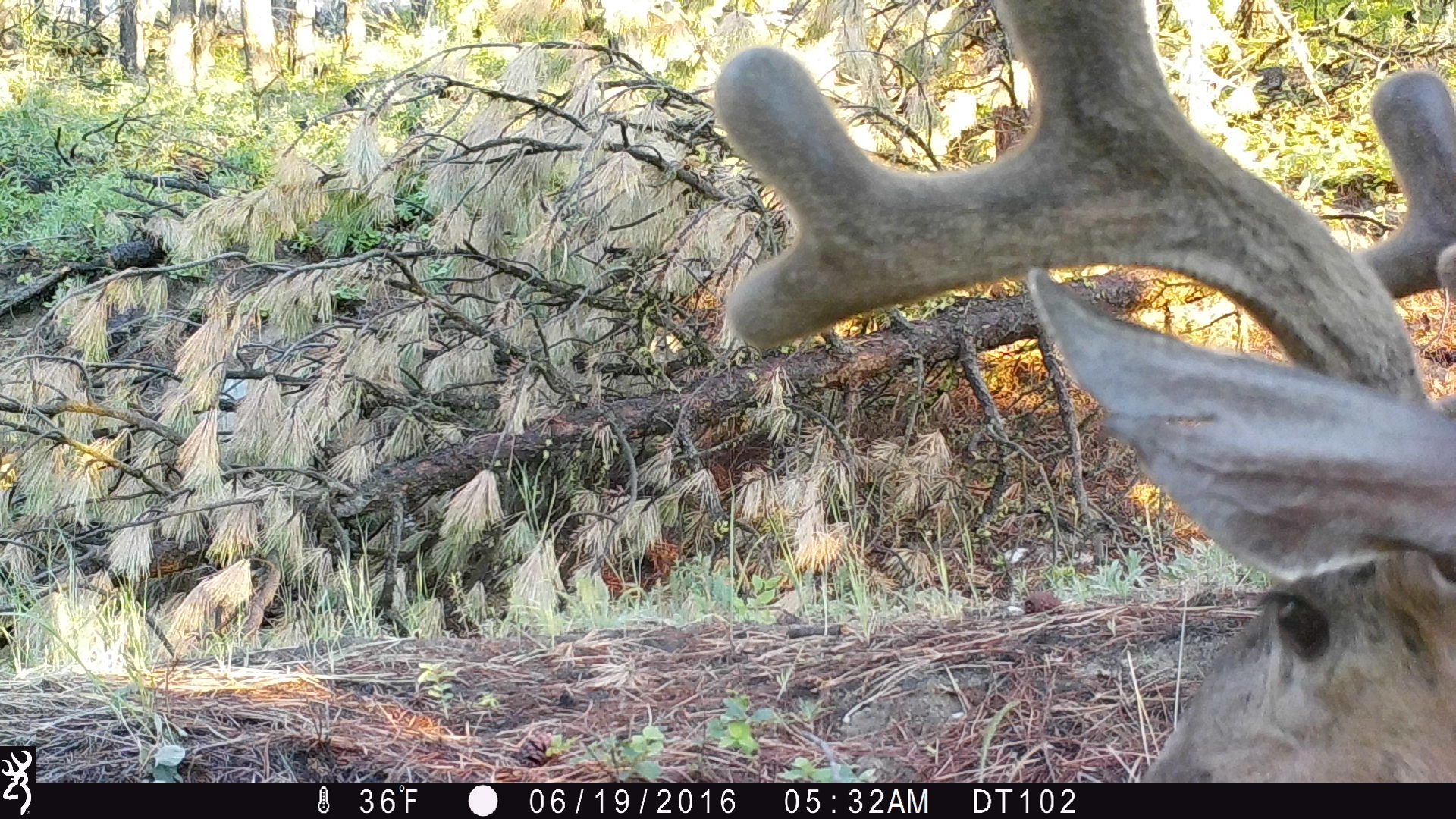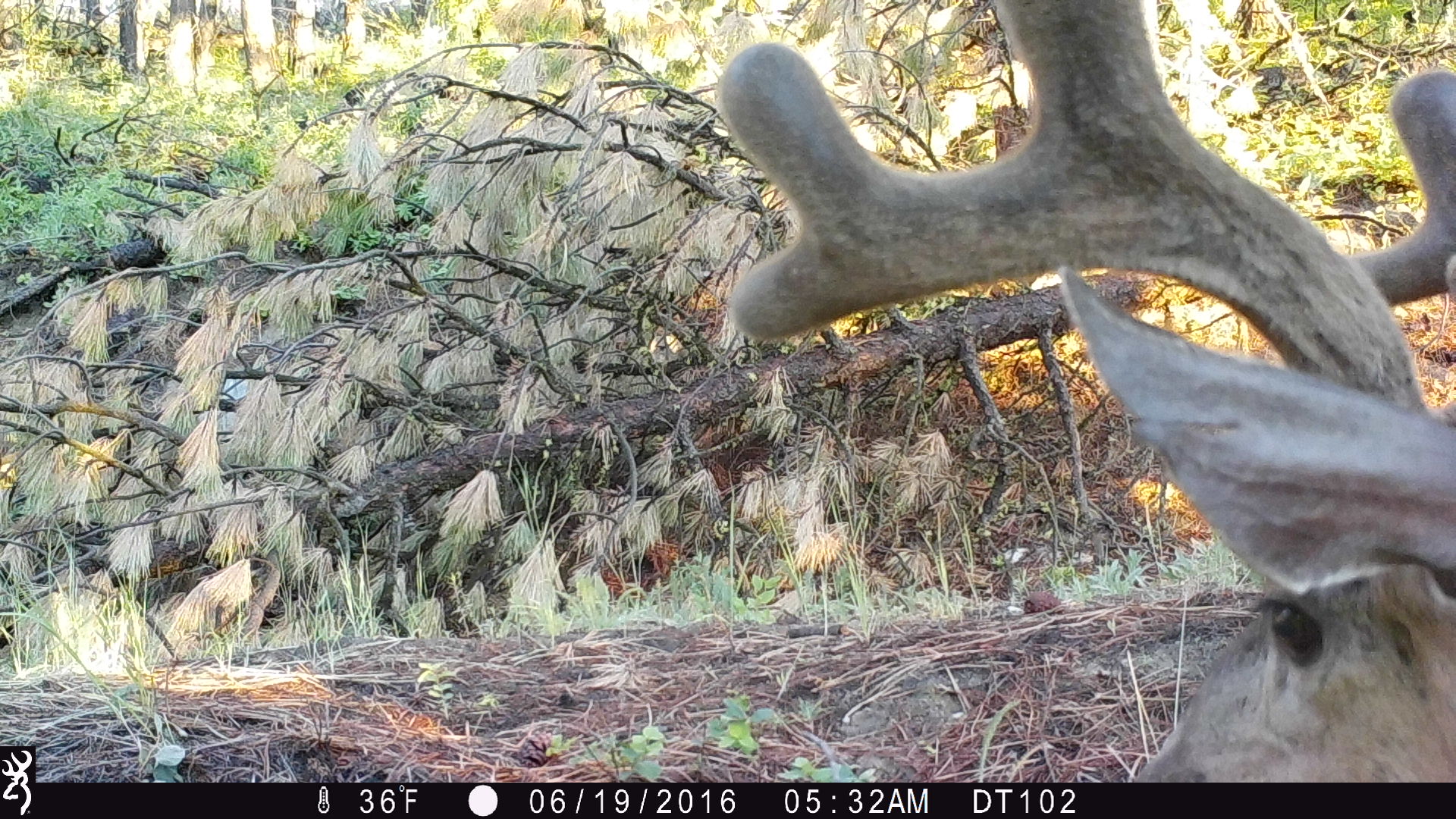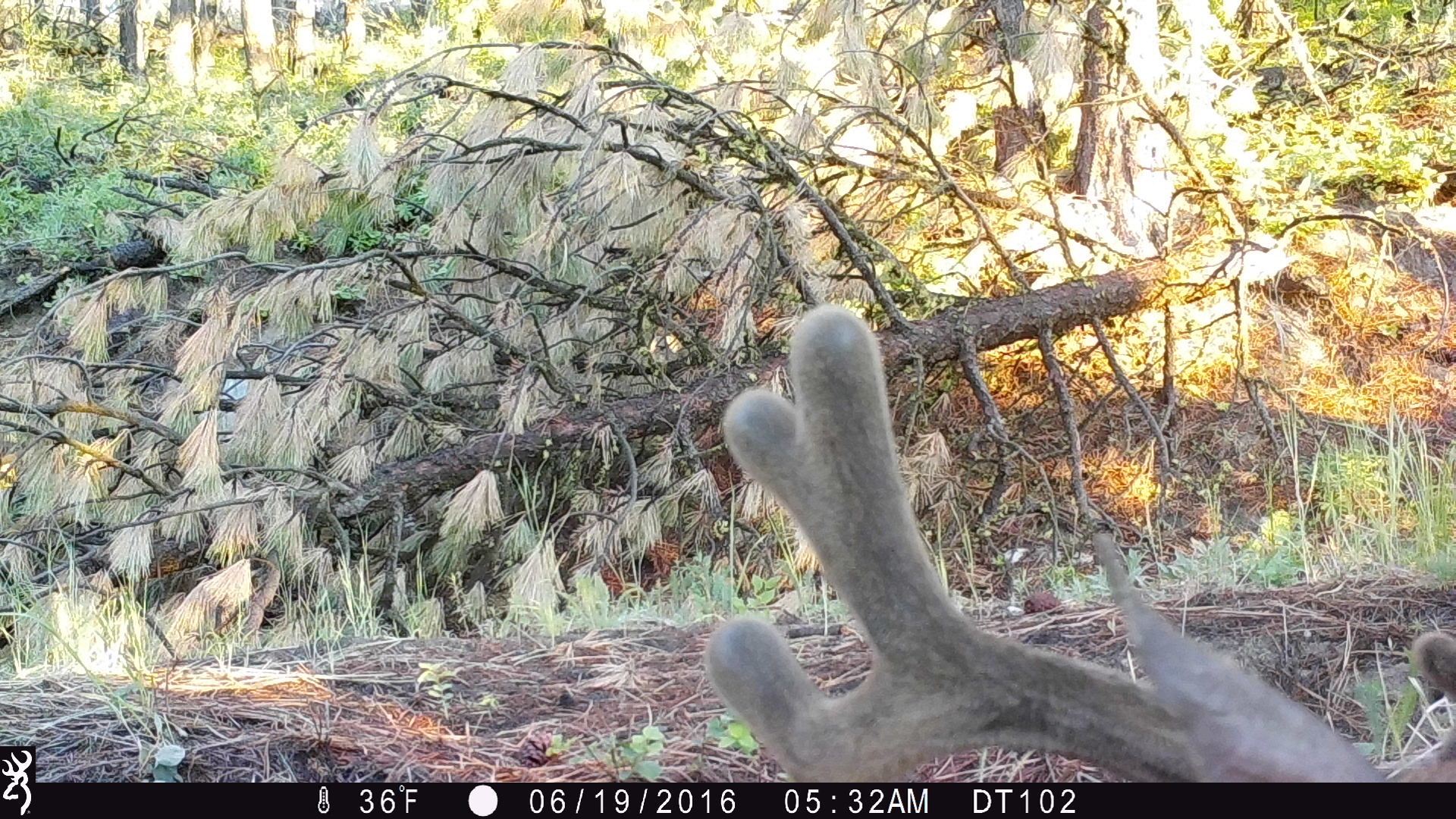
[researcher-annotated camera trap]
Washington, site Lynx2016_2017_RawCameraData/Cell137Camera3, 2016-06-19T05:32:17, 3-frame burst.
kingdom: Animalia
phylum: Chordata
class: Mammalia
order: Artiodactyla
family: Cervidae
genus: Odocoileus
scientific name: Odocoileus hemionus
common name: mule deer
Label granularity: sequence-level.